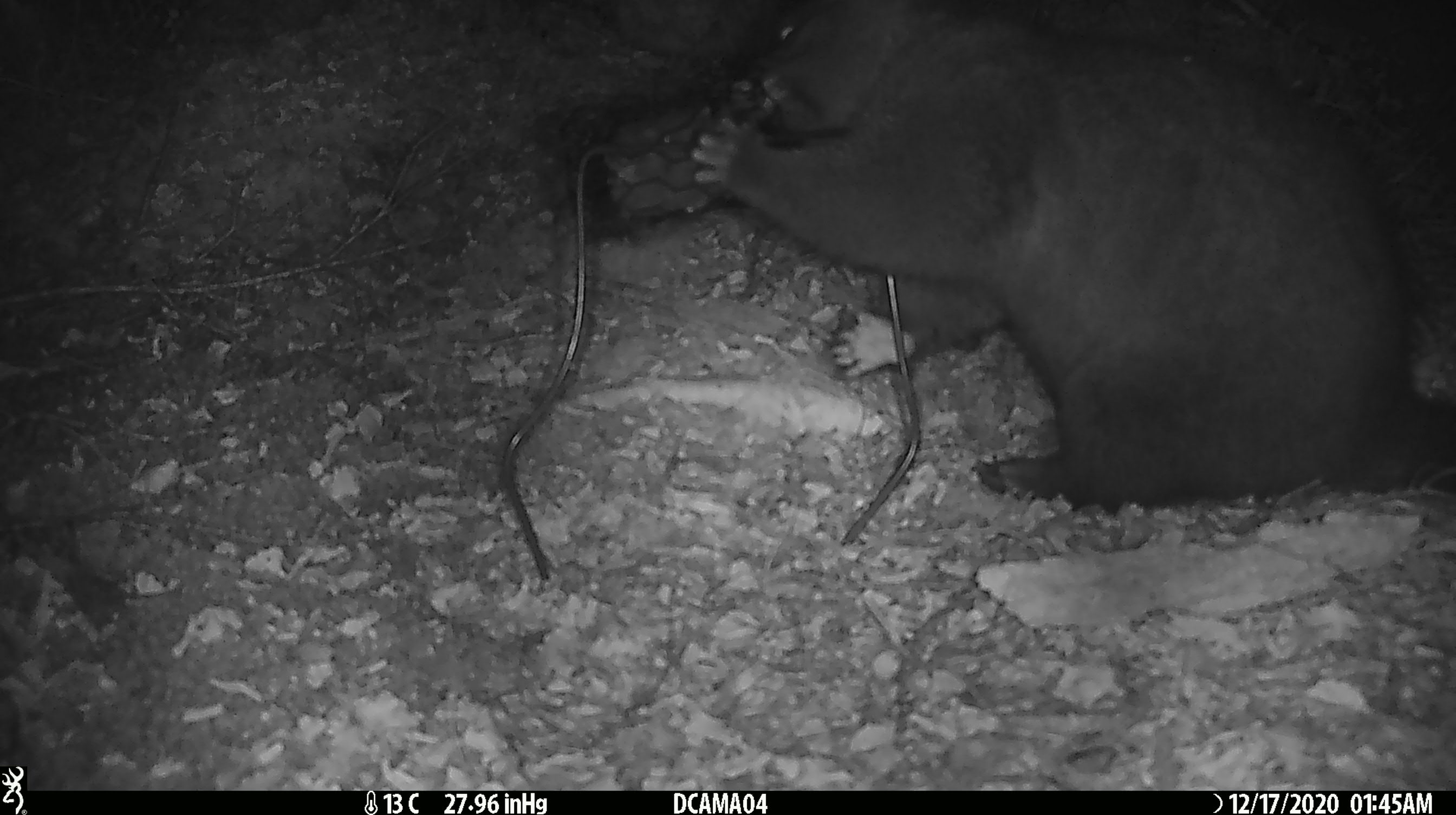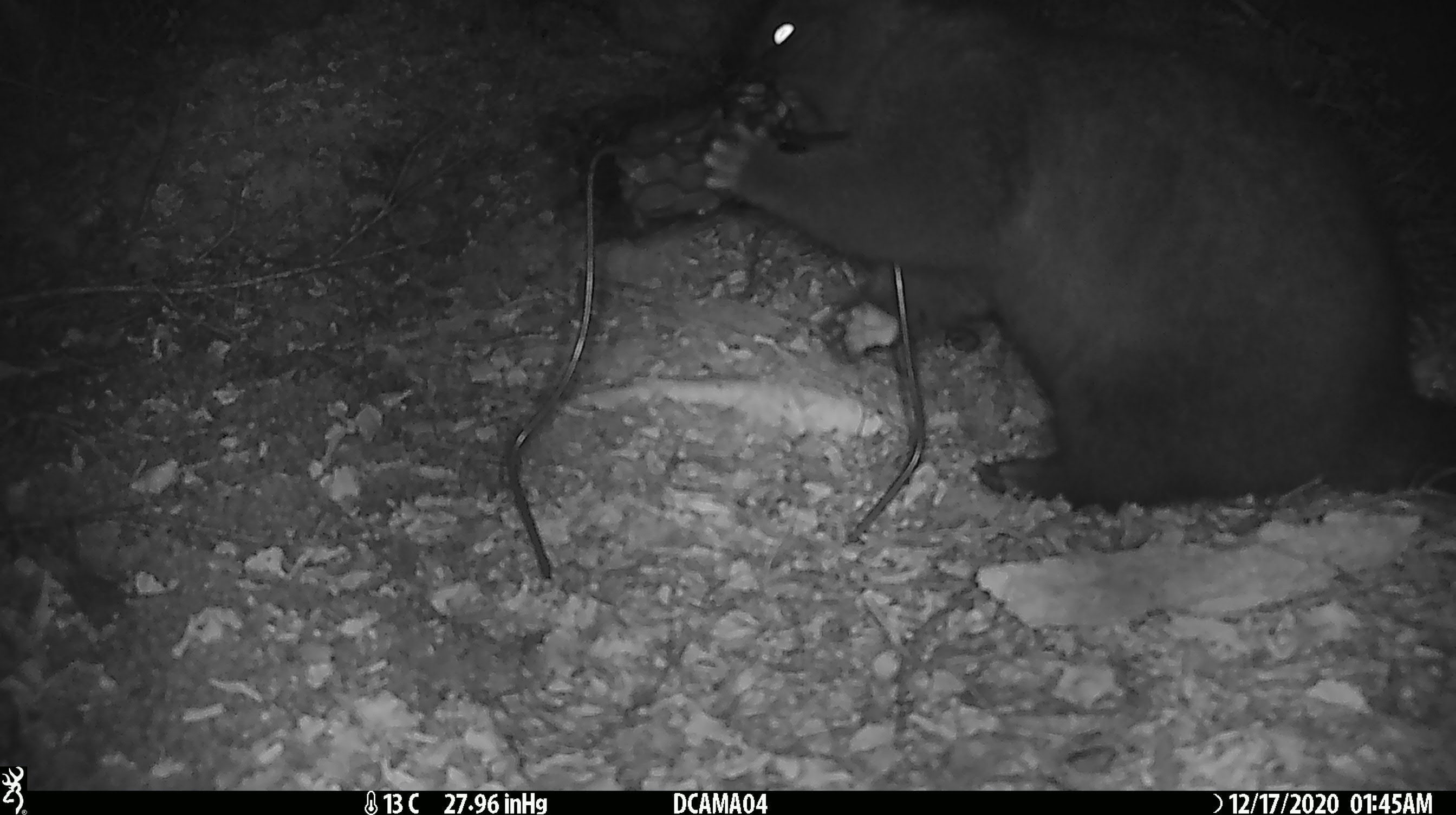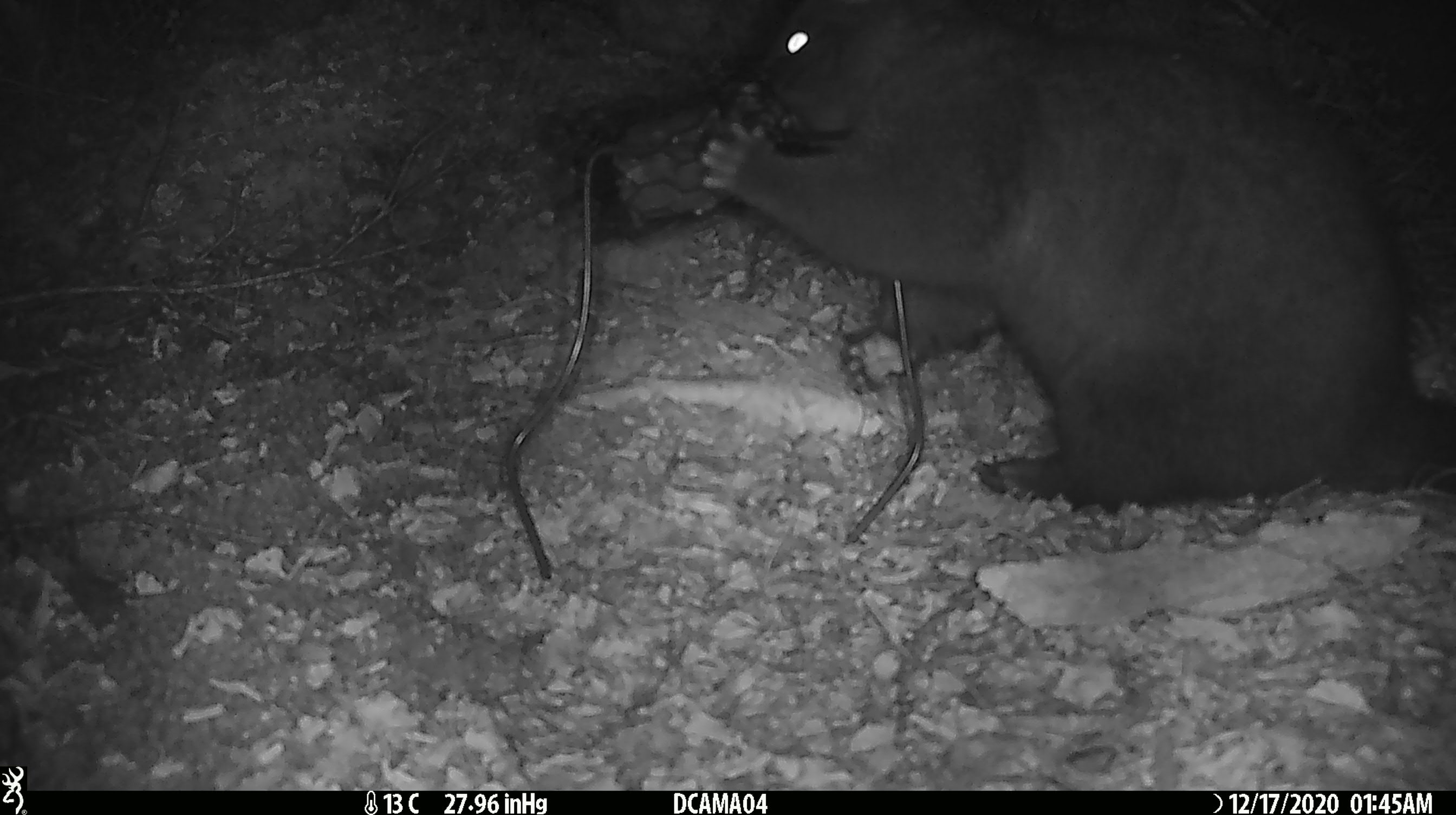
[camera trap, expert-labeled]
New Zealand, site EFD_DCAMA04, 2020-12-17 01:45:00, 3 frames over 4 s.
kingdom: Animalia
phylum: Chordata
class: Mammalia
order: Diprotodontia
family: Phalangeridae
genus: Trichosurus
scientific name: Trichosurus vulpecula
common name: common brushtail possum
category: possum